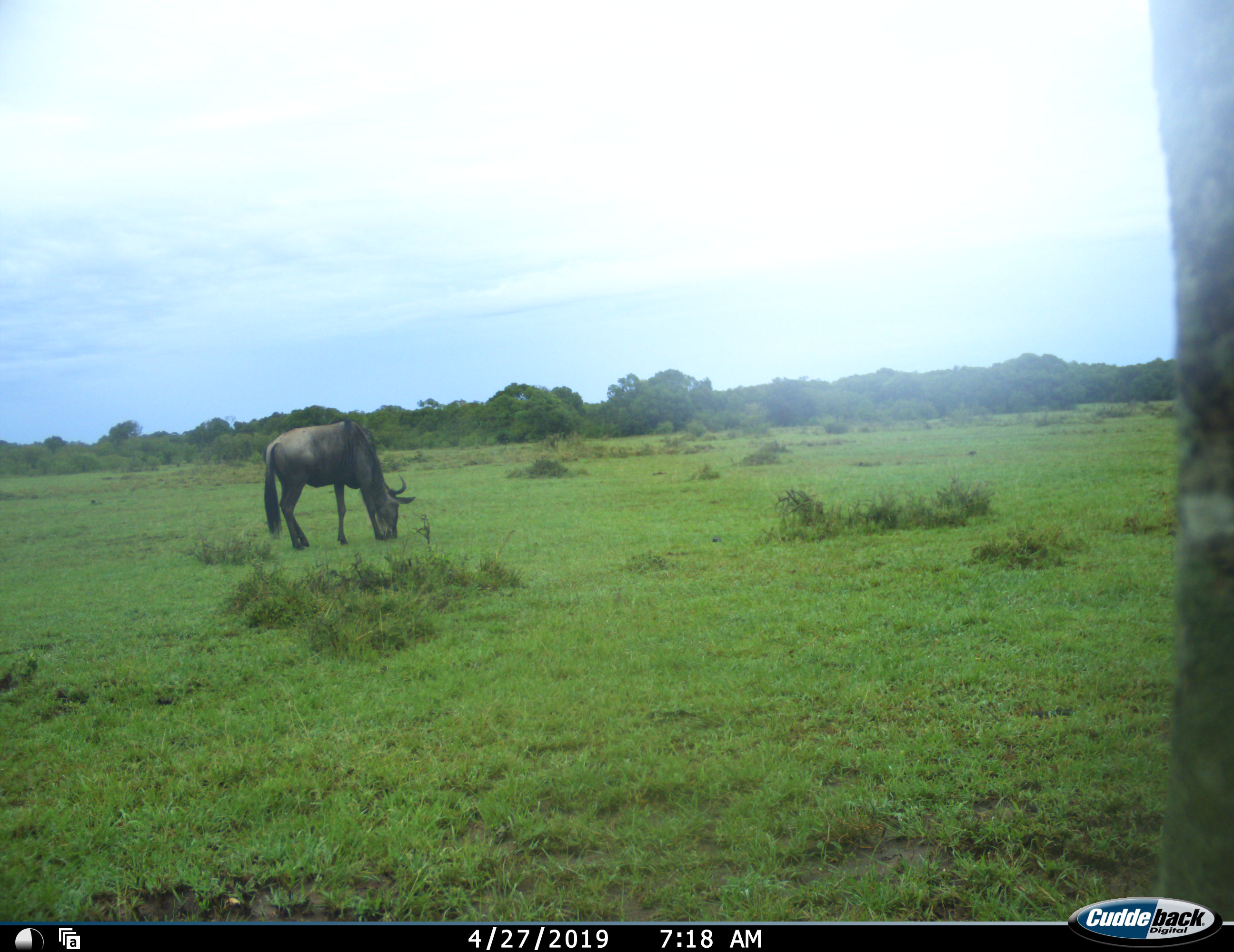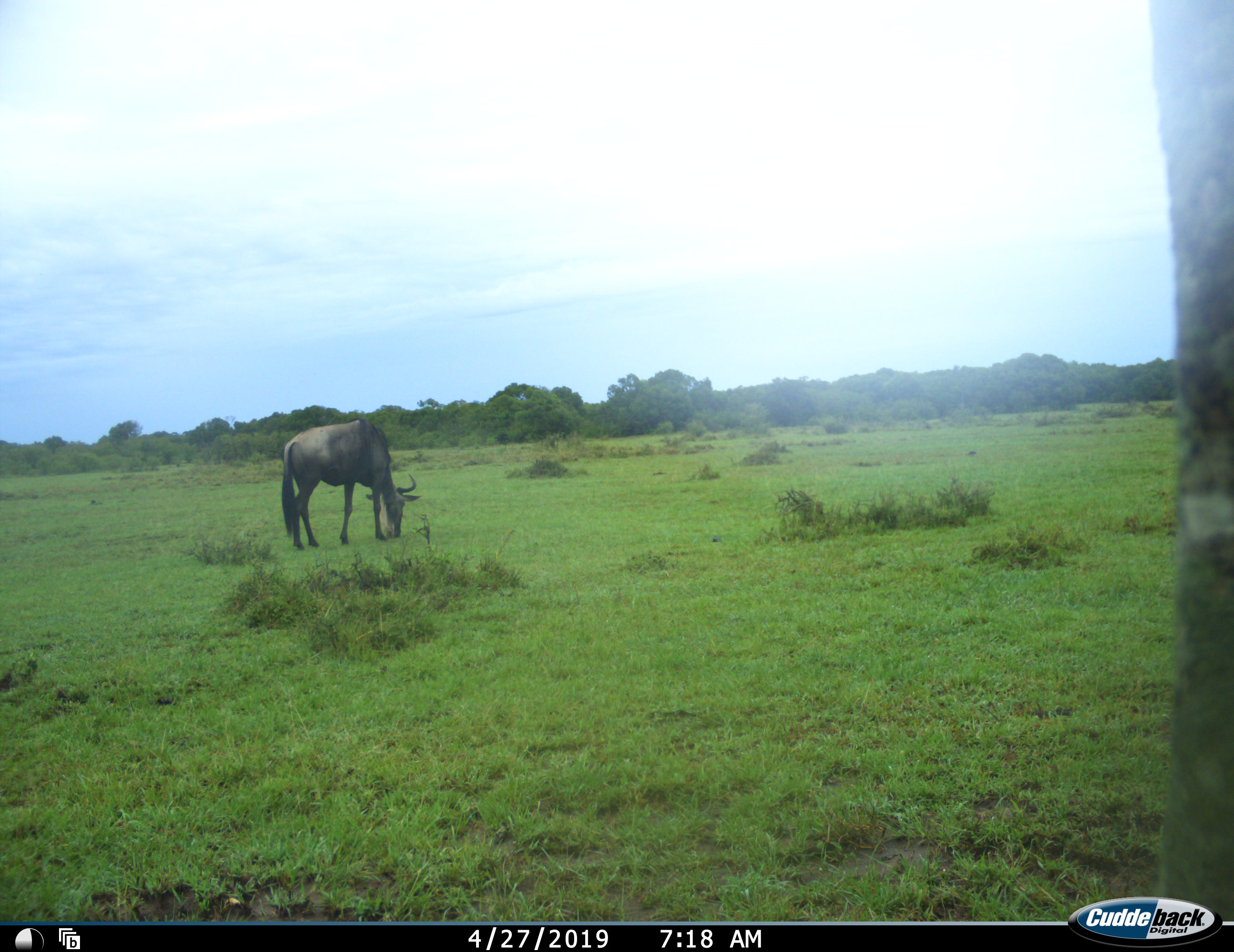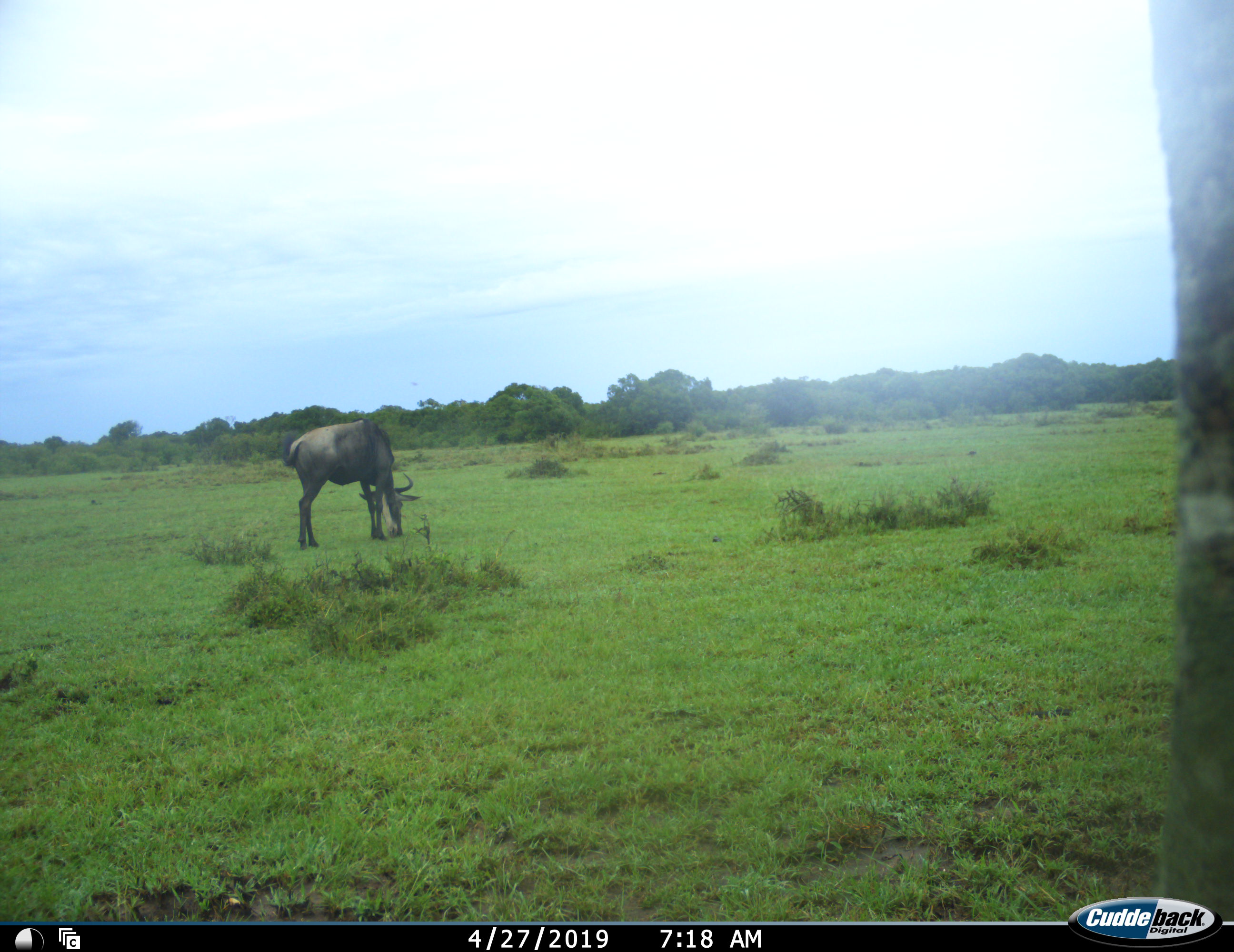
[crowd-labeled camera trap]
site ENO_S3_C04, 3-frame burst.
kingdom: Animalia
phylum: Chordata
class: Mammalia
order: Artiodactyla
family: Bovidae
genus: Connochaetes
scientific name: Connochaetes taurinus taurinus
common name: blue wildebeest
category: wildebeestblue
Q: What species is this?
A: Wildebeestblue (blue wildebeest) (Connochaetes taurinus taurinus).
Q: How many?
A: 1.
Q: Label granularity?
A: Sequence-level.